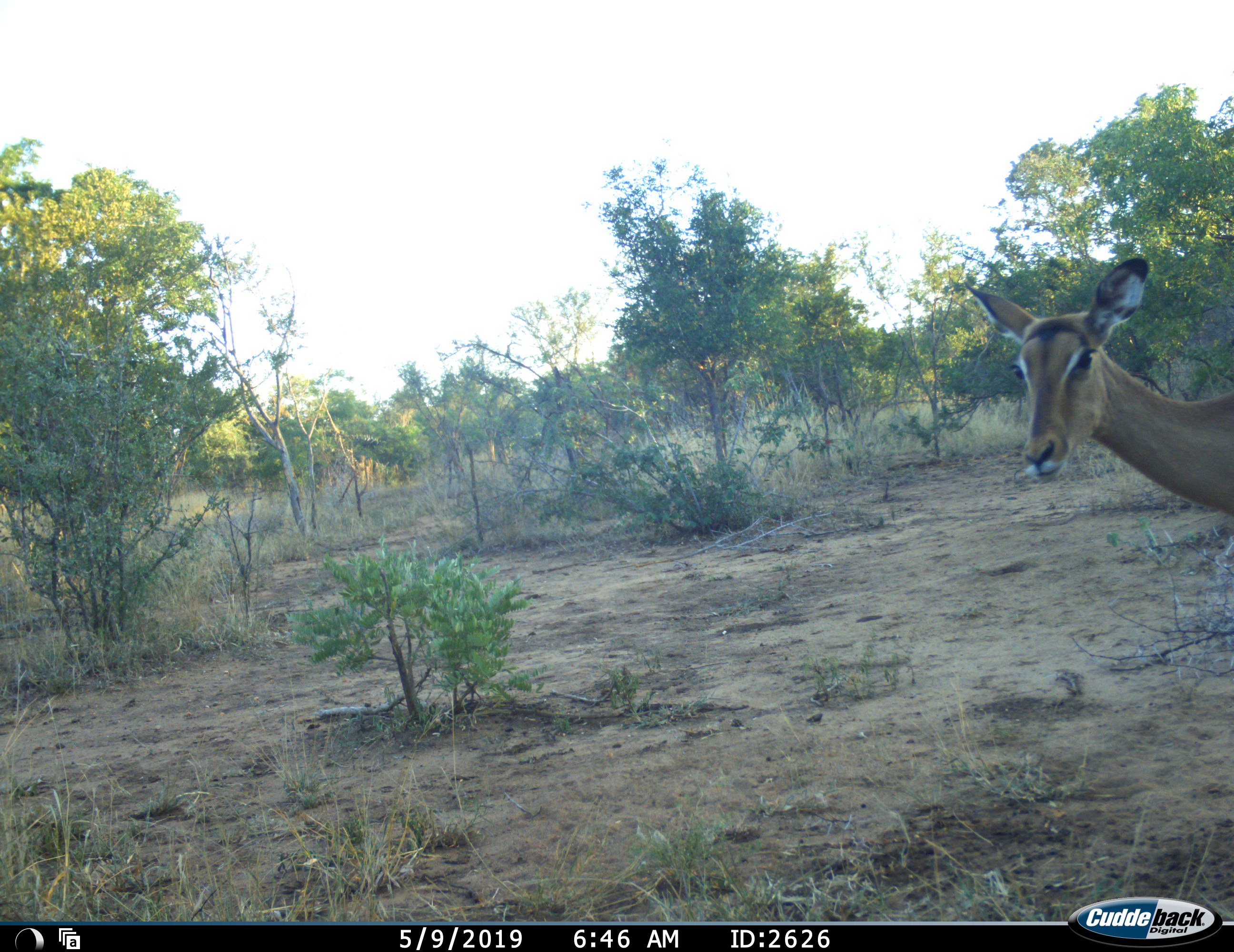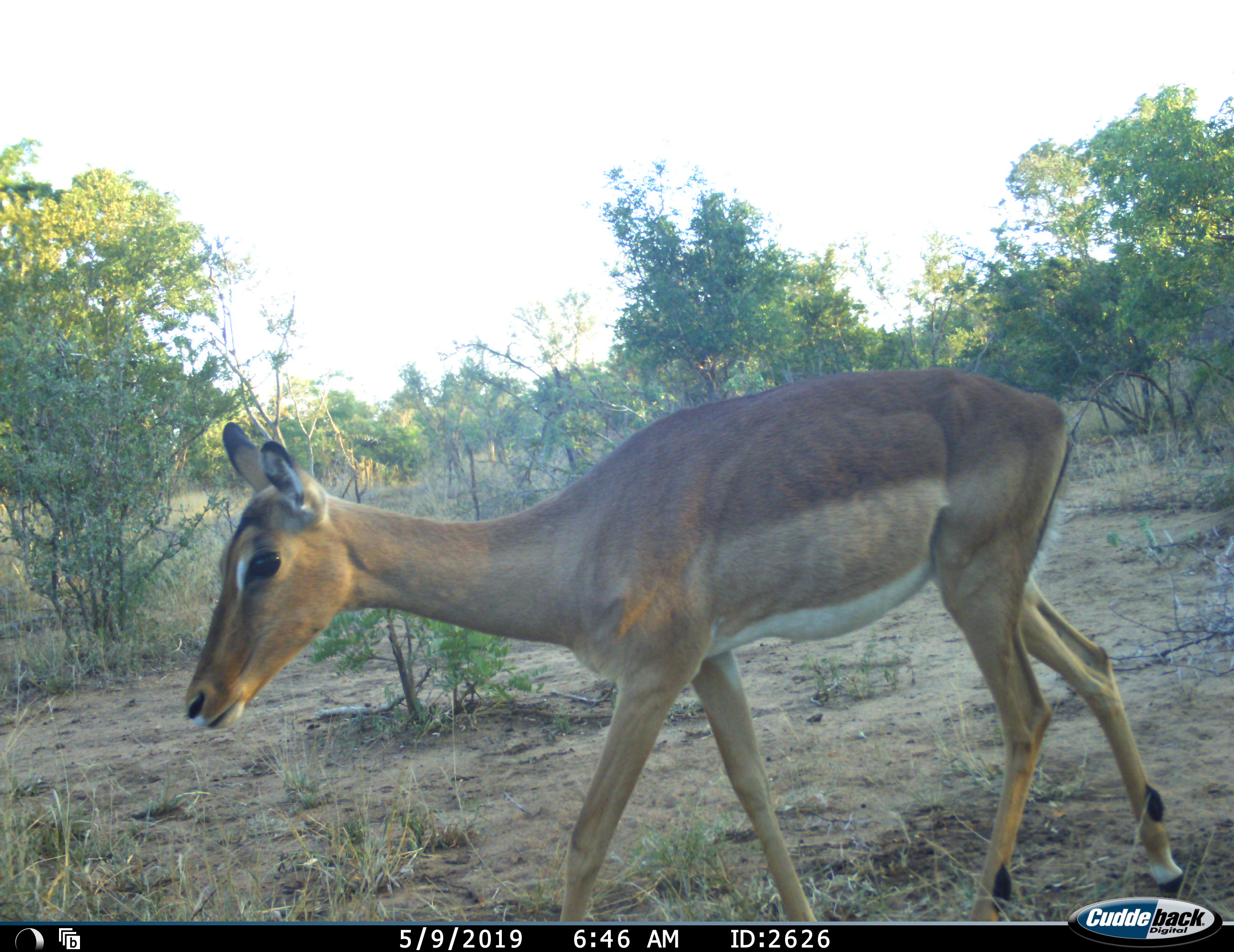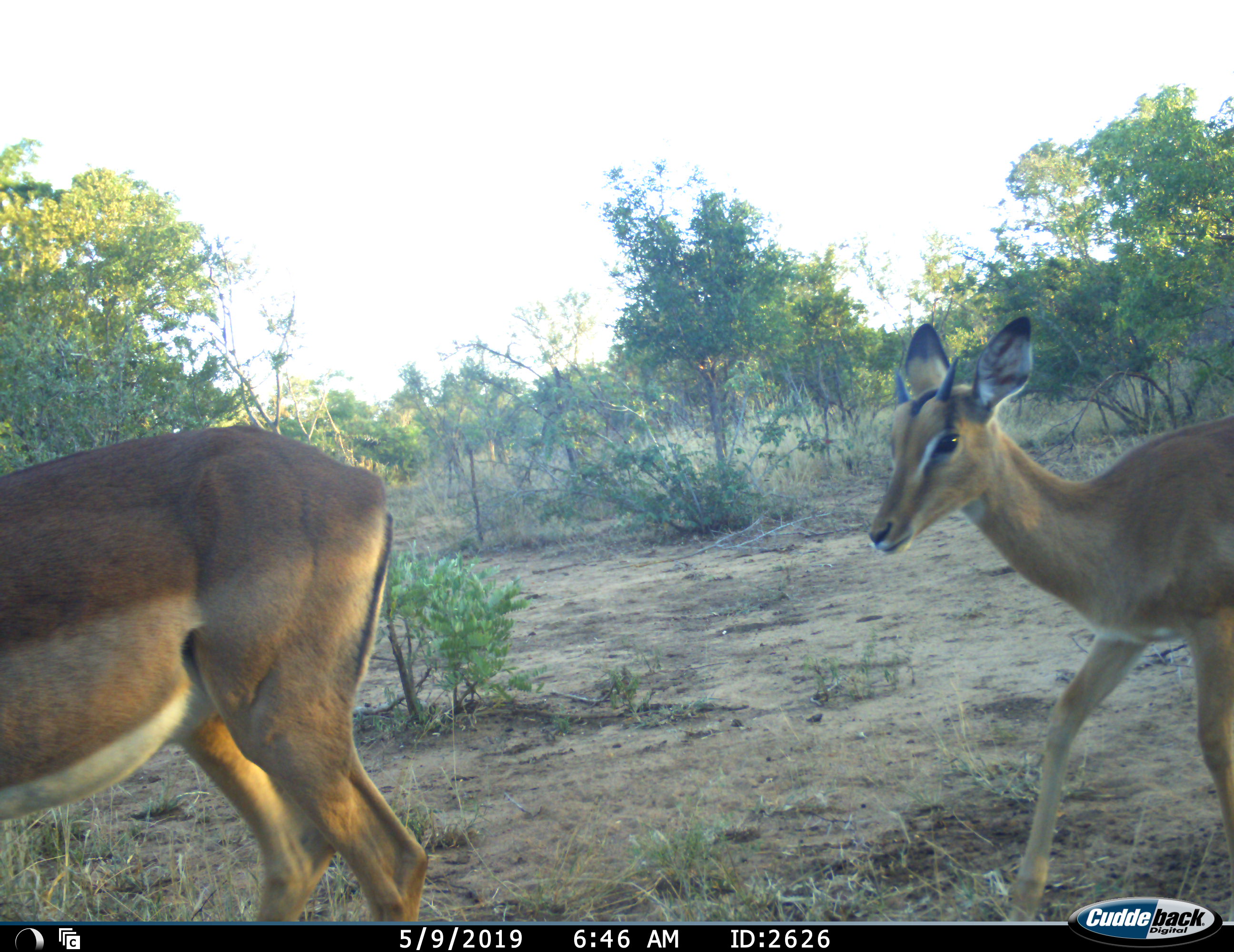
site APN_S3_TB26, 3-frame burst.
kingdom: Animalia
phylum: Chordata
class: Mammalia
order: Artiodactyla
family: Bovidae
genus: Aepyceros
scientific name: Aepyceros melampus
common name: impala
Impala (Aepyceros melampus), count 2. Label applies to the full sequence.